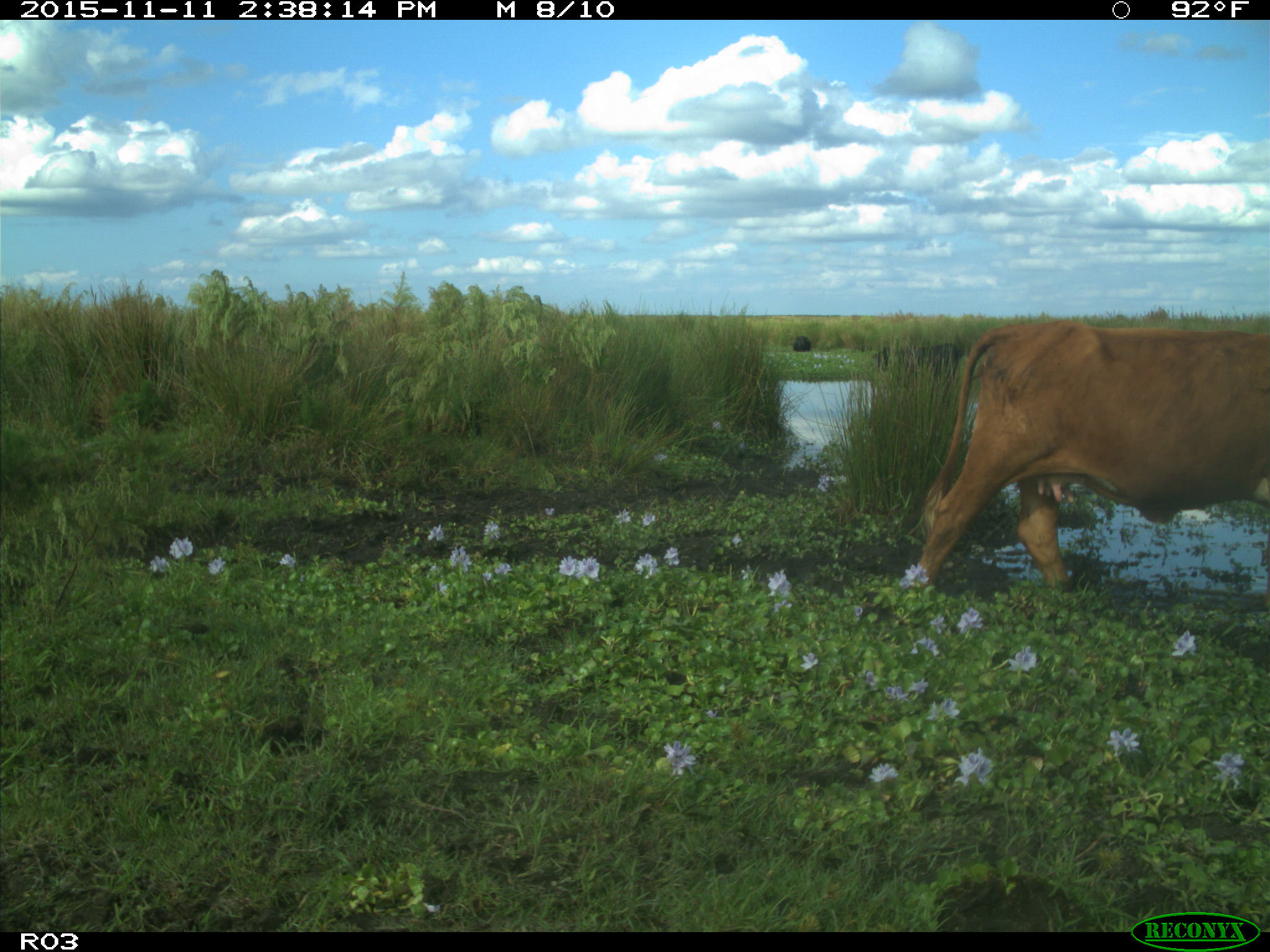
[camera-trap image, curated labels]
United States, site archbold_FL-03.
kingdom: Animalia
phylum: Chordata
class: Mammalia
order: Artiodactyla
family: Bovidae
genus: Bos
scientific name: Bos taurus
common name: domestic cow